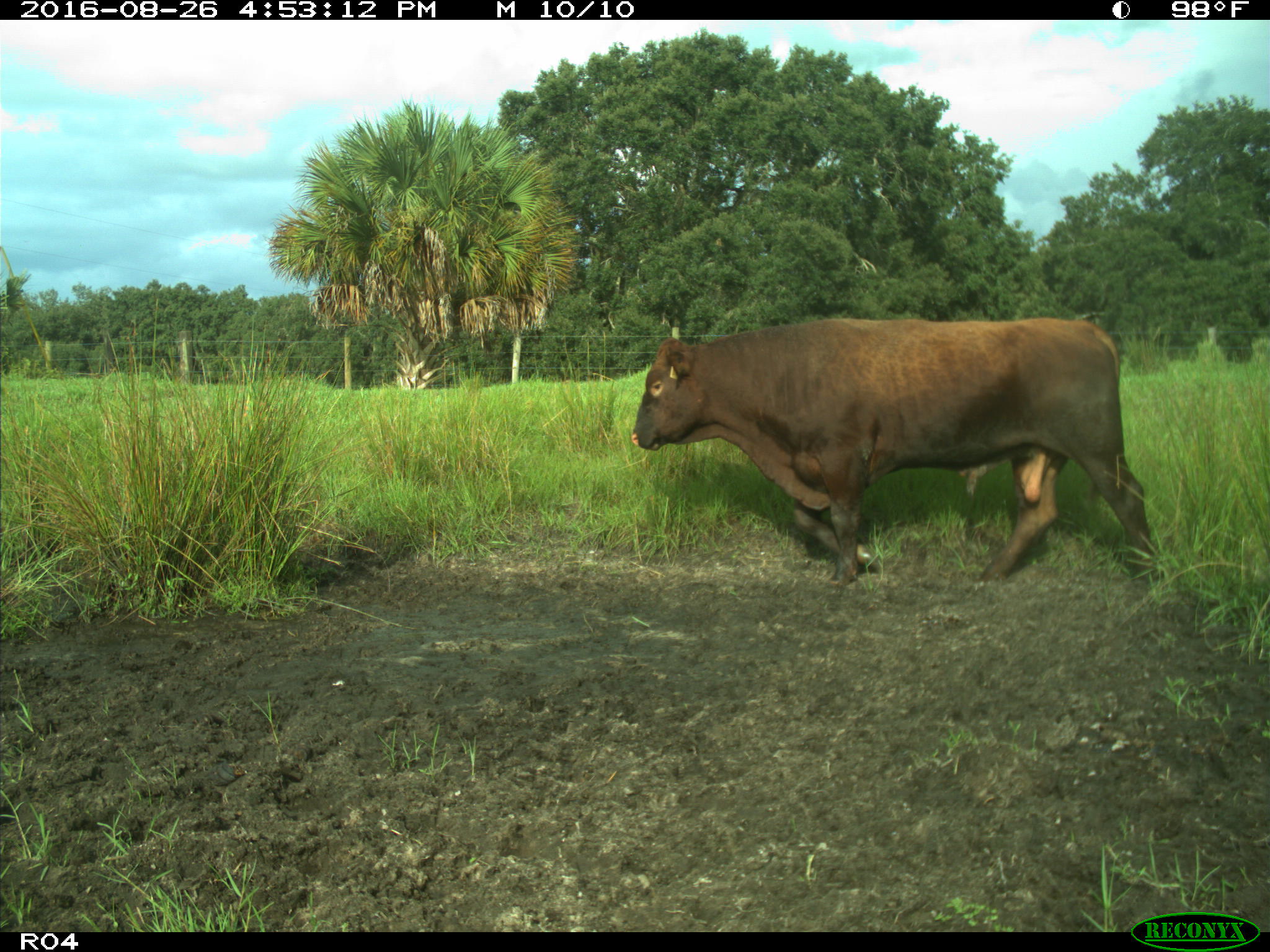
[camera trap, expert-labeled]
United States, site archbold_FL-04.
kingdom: Animalia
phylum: Chordata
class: Mammalia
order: Artiodactyla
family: Bovidae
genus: Bos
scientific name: Bos taurus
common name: domestic cow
Bos taurus (domestic cow).